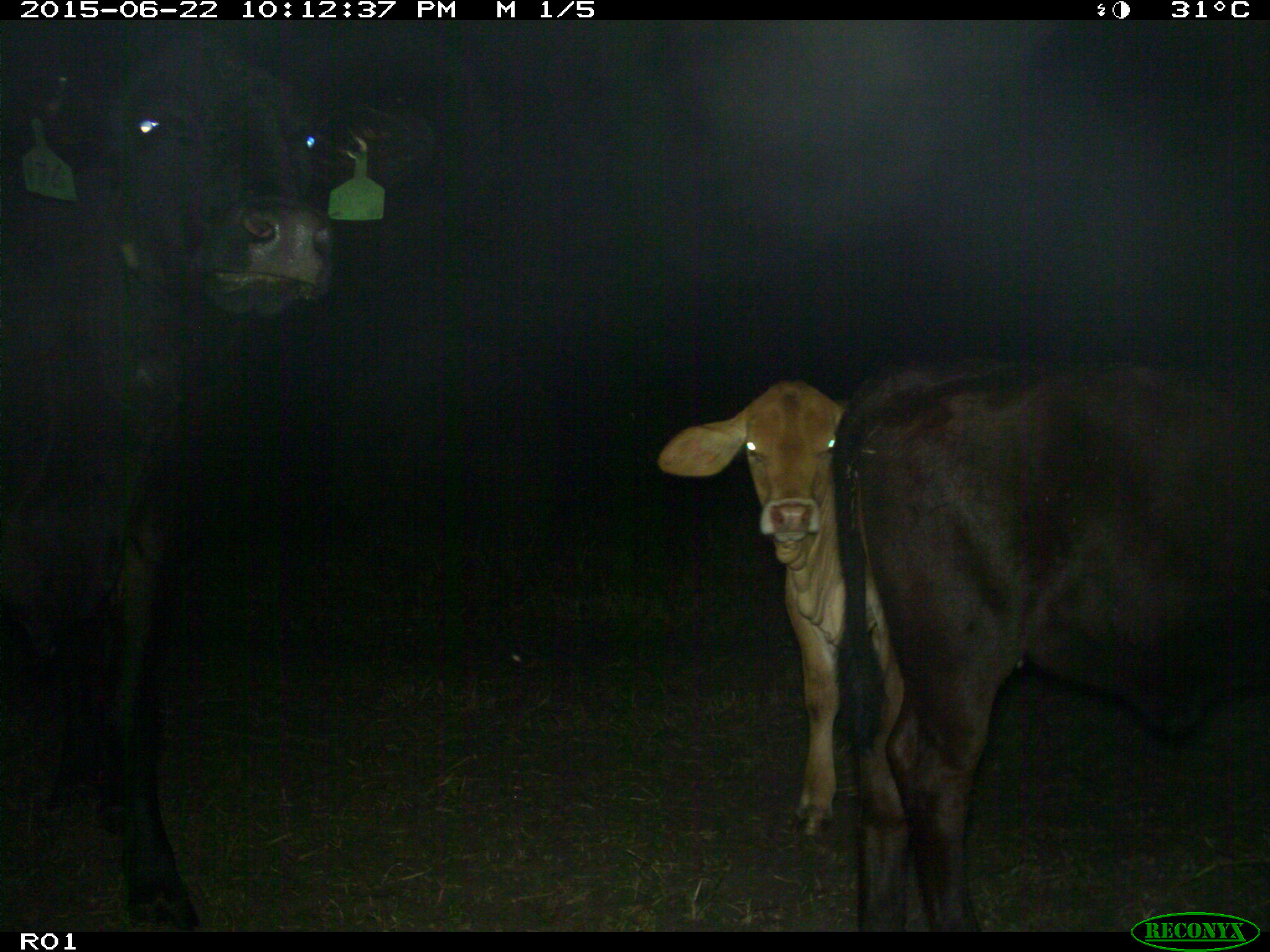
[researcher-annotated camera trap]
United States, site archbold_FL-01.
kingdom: Animalia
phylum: Chordata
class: Mammalia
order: Artiodactyla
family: Bovidae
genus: Bos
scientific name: Bos taurus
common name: domestic cow